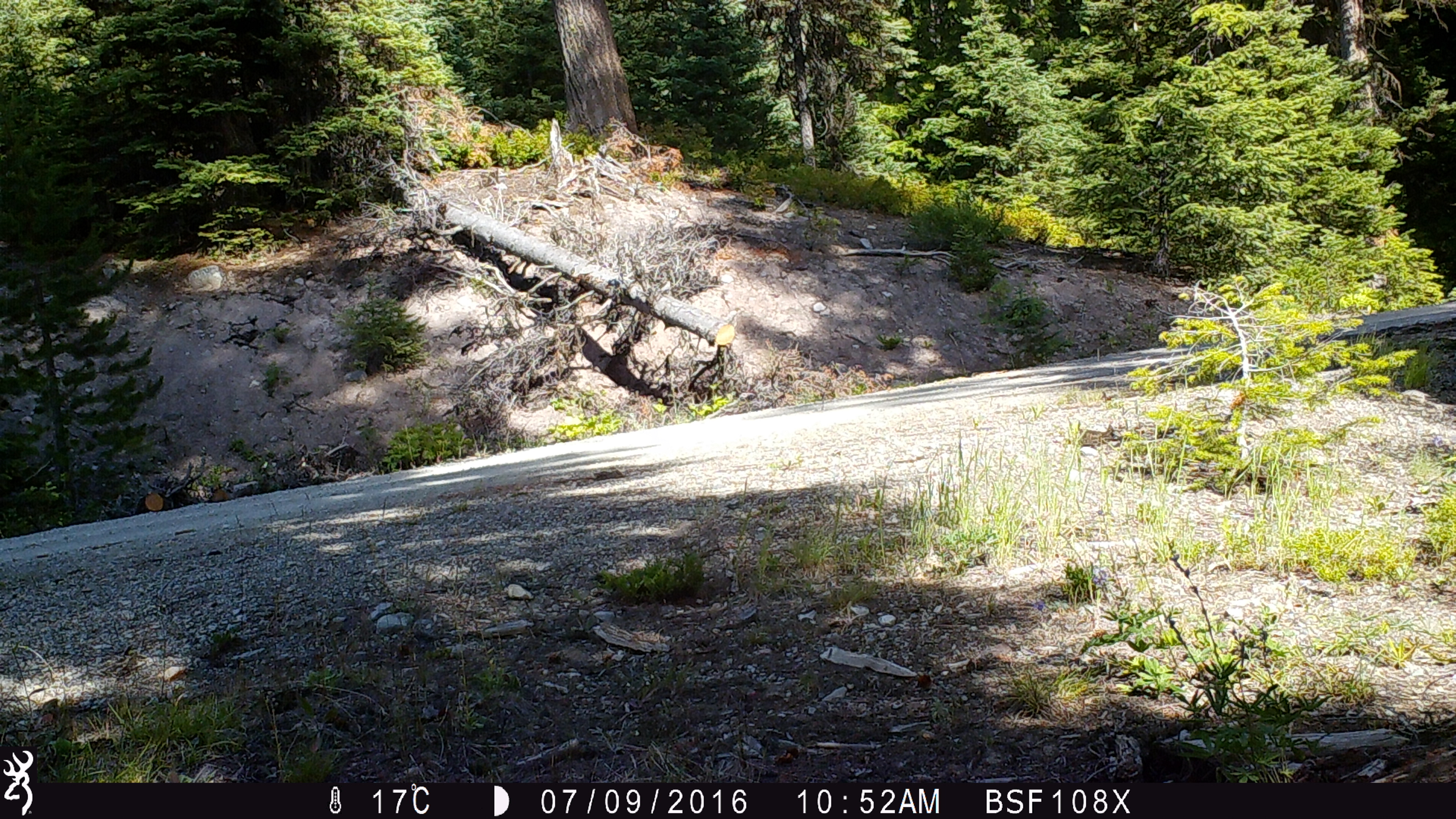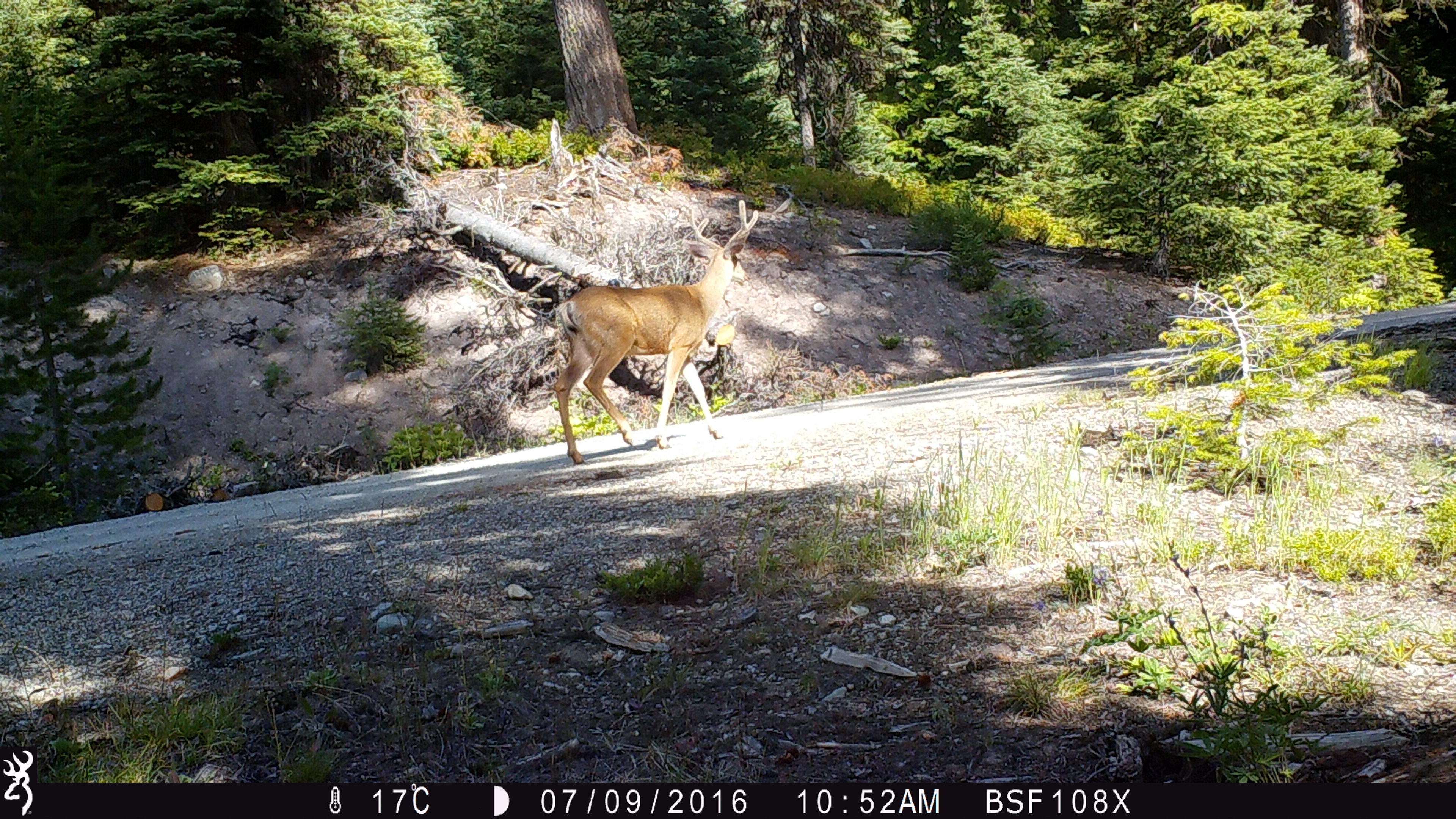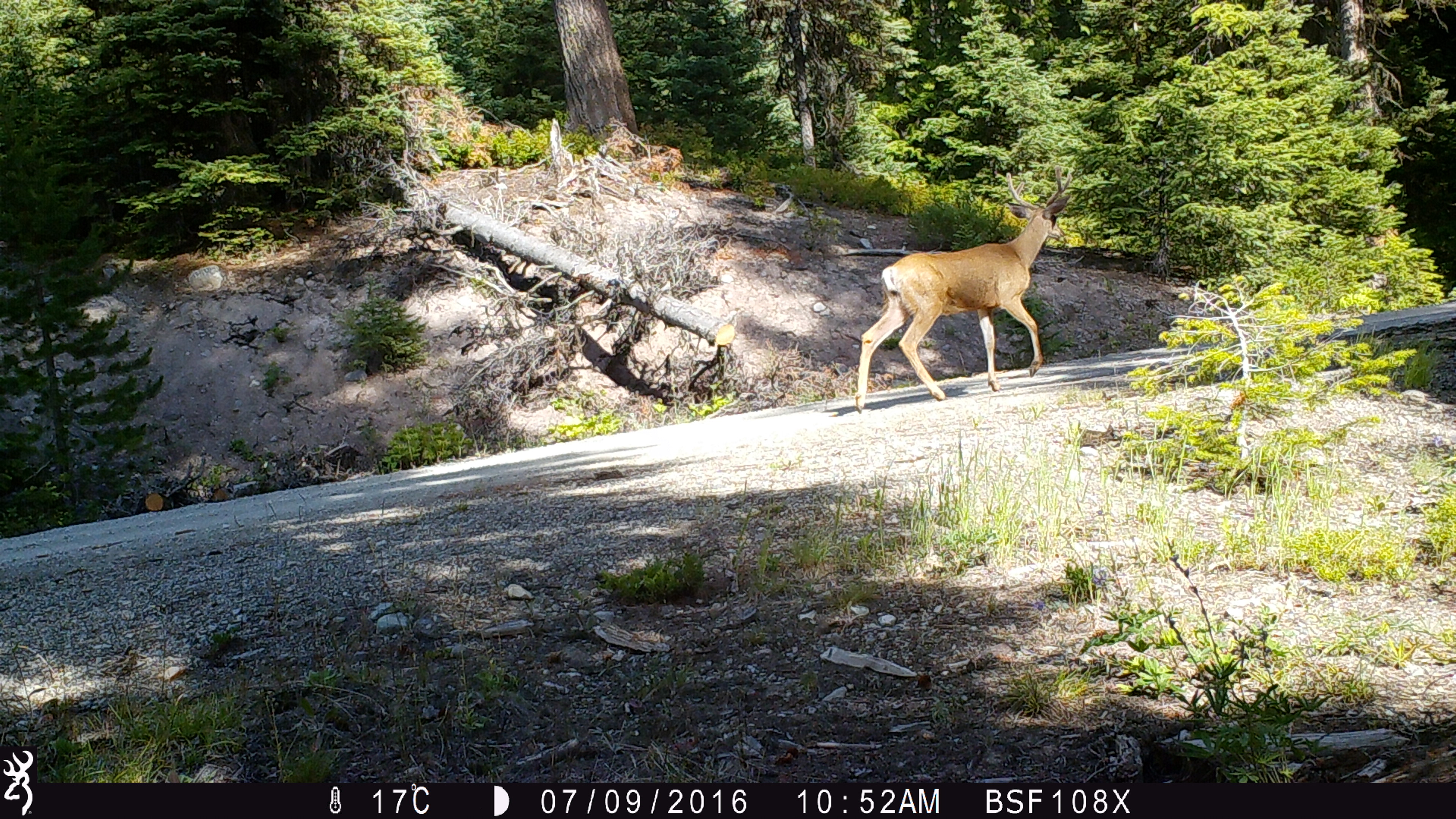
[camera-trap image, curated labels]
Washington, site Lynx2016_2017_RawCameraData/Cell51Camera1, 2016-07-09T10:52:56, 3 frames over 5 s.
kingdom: Animalia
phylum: Chordata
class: Mammalia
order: Artiodactyla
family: Cervidae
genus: Odocoileus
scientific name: Odocoileus hemionus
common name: mule deer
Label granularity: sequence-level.